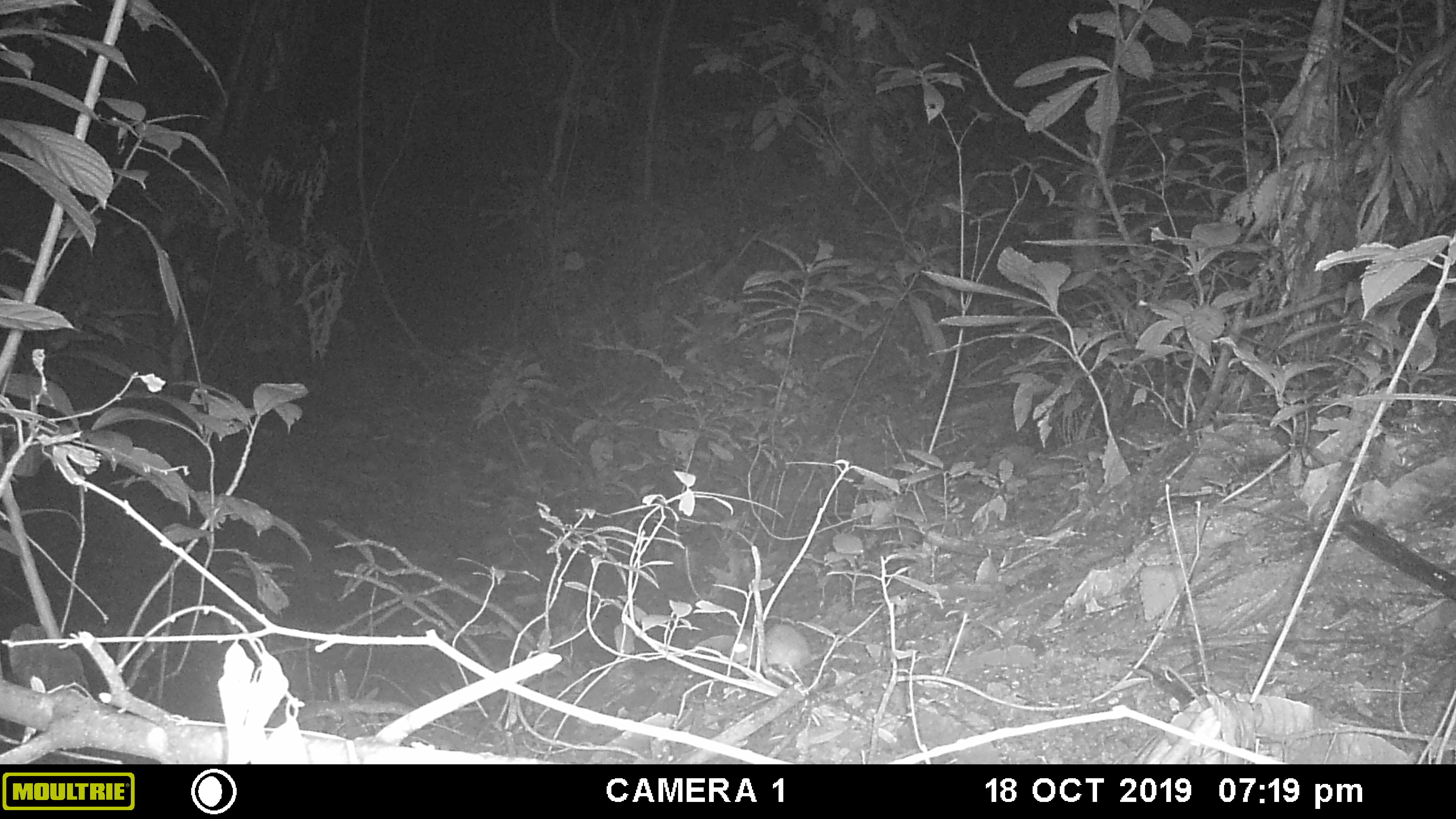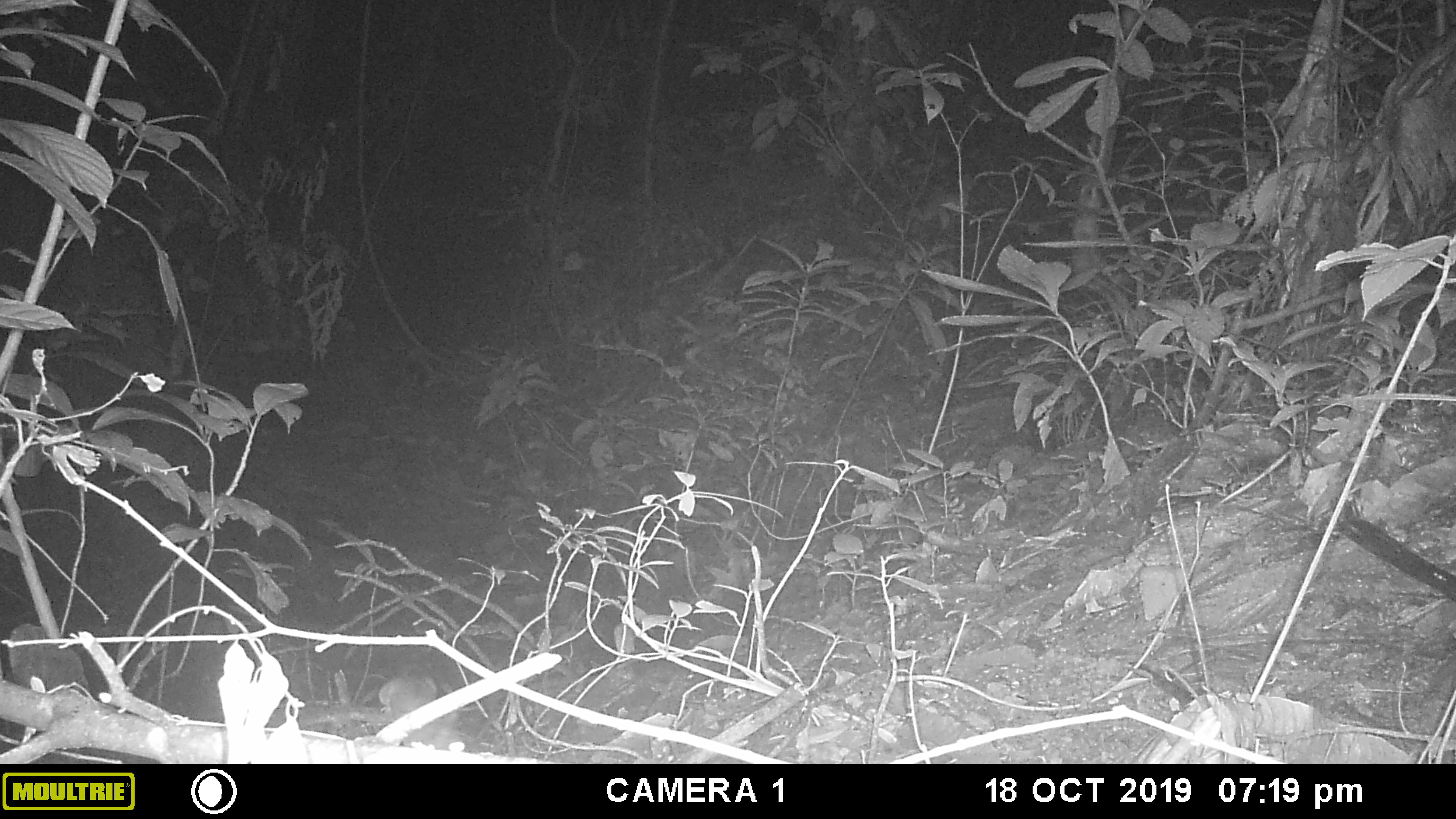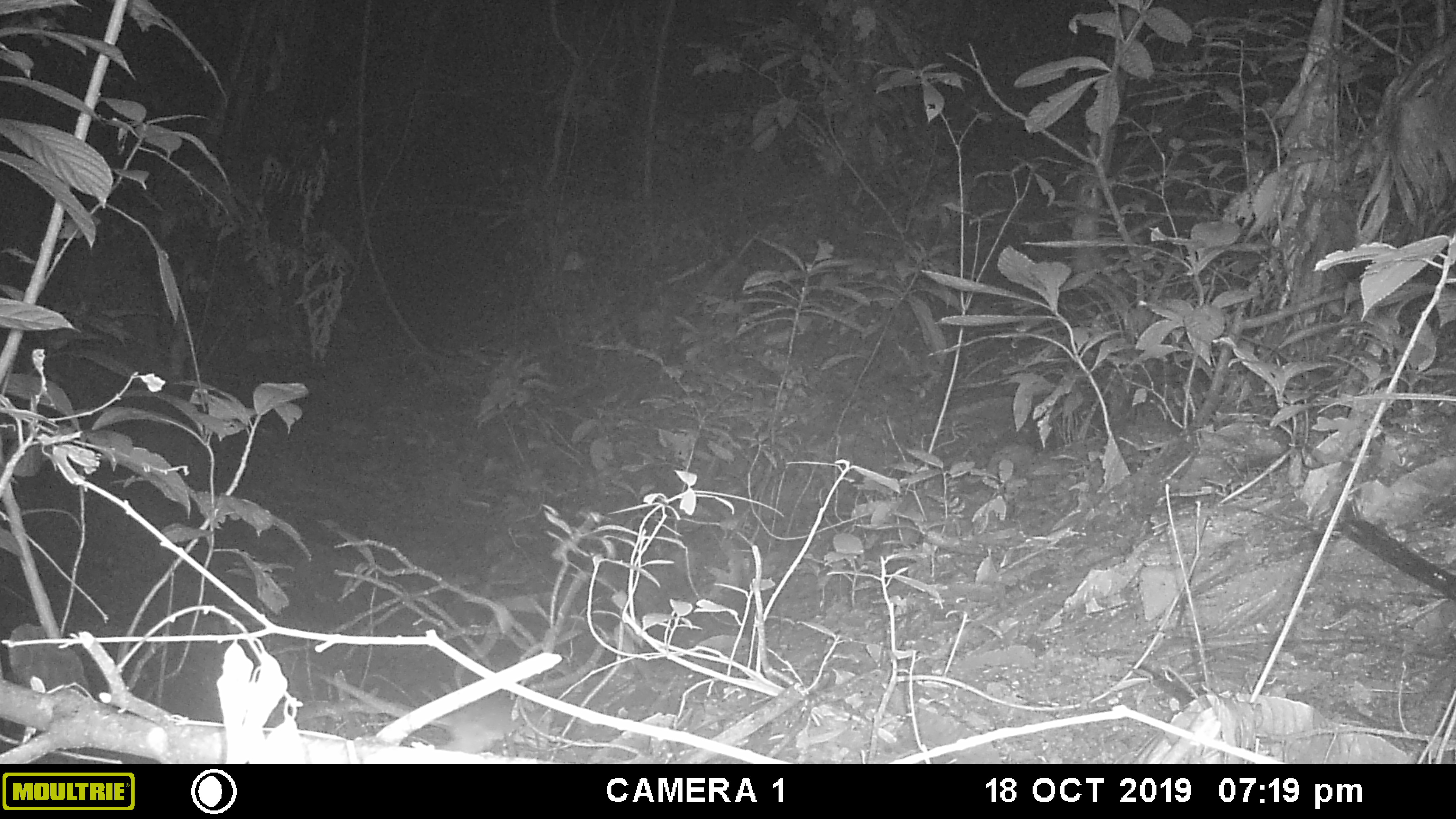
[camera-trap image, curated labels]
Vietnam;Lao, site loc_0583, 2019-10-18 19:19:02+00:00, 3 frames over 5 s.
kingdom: Animalia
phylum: Chordata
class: Mammalia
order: Rodentia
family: Muridae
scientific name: Muridae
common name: old-world mice and rats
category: unidentified murid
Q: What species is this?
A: Unidentified murid (old-world mice and rats) (Muridae).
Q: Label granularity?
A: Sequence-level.